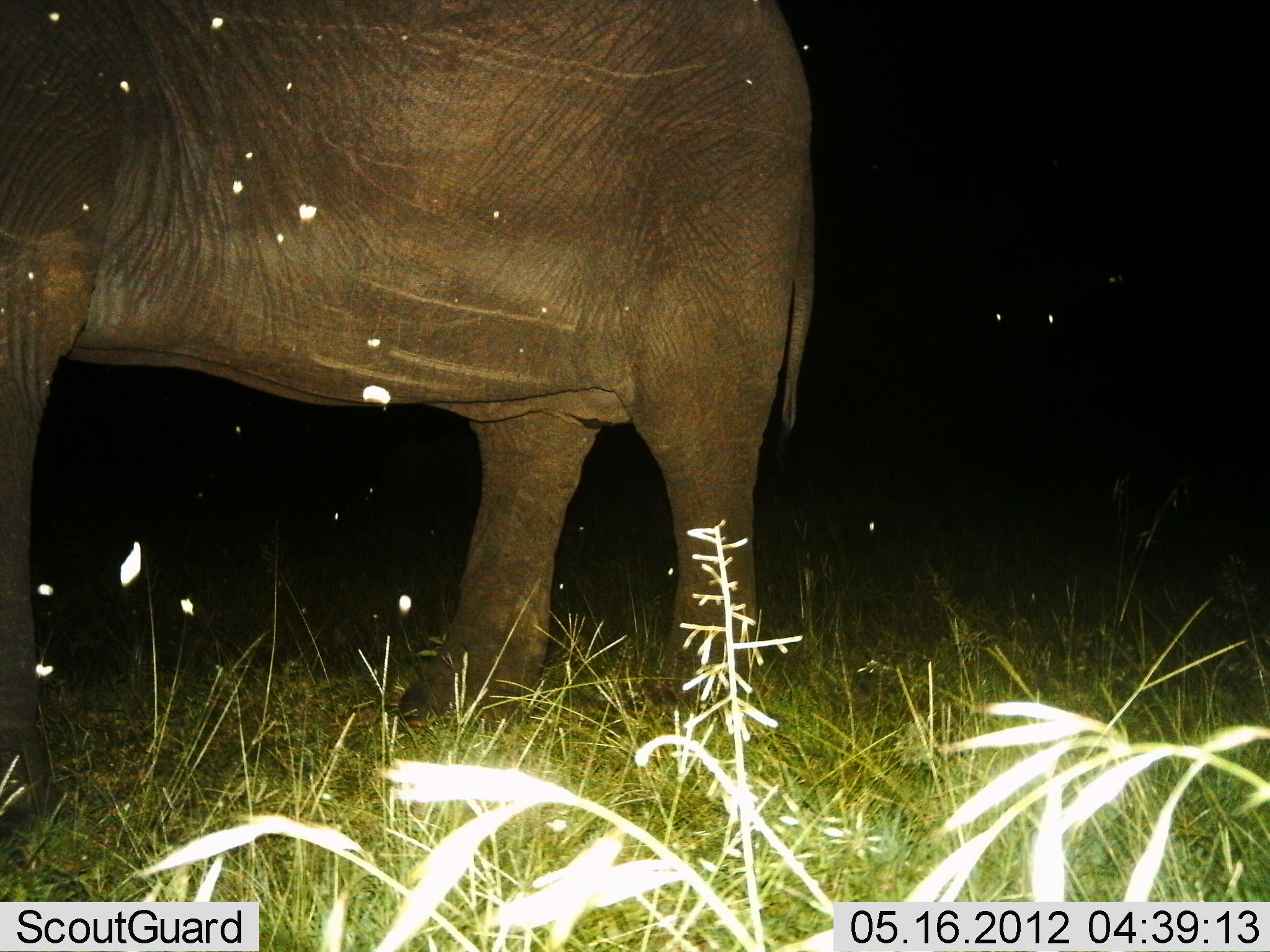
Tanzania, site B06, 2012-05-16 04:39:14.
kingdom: Animalia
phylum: Chordata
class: Mammalia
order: Proboscidea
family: Elephantidae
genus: Loxodonta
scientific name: Loxodonta africana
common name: african bush elephant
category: elephant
Elephant (african bush elephant) (Loxodonta africana), count 1. Behavior (volunteer vote fractions): standing 86%, resting 0%, moving 14%, interacting 0%. Young present (vote fraction): 0%. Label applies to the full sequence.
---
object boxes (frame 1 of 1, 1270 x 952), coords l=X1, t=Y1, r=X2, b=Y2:
animal: l=0, t=2, r=810, b=854